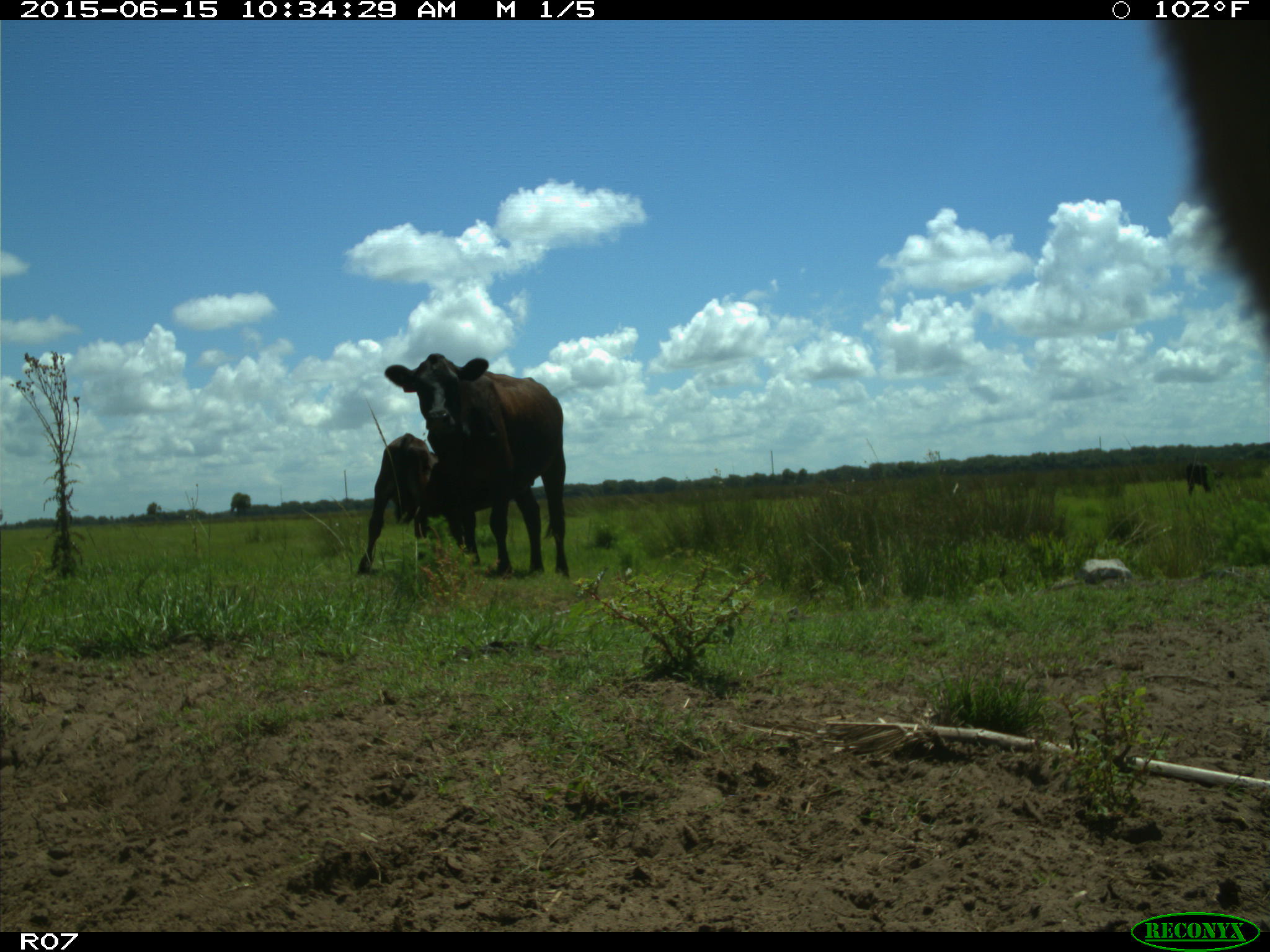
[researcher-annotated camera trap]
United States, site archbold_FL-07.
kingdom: Animalia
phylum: Chordata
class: Mammalia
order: Artiodactyla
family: Bovidae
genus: Bos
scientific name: Bos taurus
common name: domestic cow